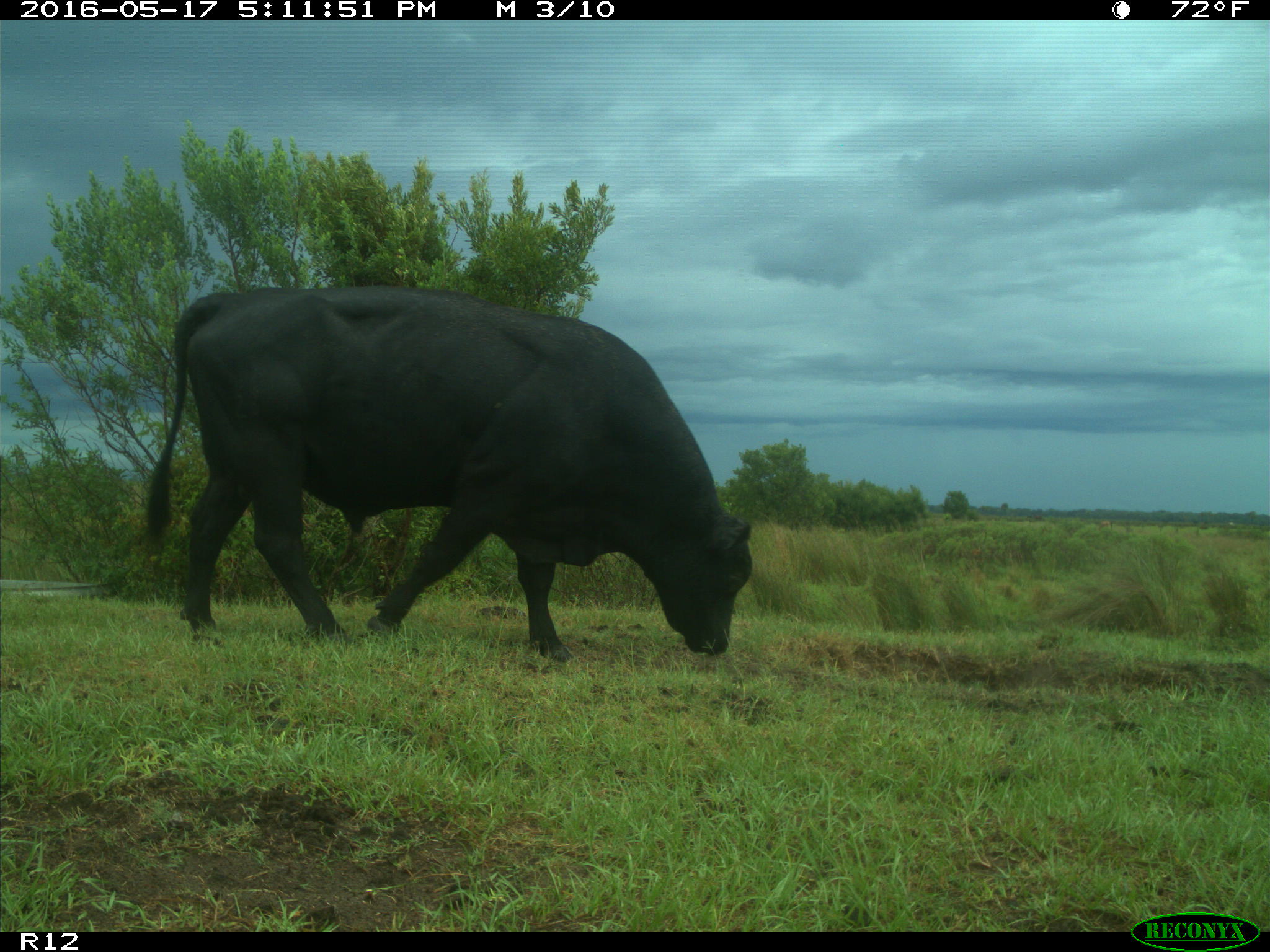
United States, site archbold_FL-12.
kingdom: Animalia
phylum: Chordata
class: Mammalia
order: Artiodactyla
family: Bovidae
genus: Bos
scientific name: Bos taurus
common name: domestic cow